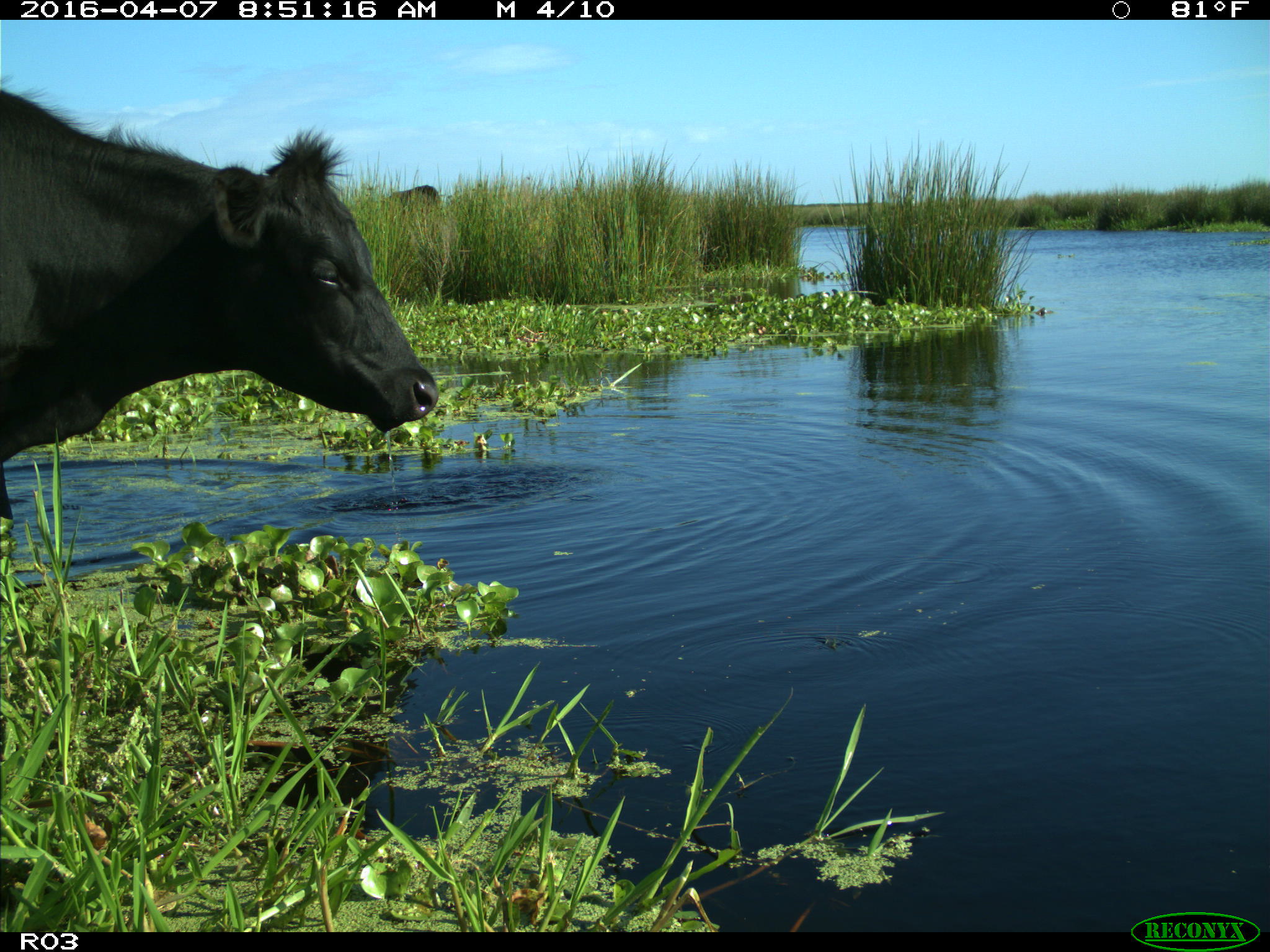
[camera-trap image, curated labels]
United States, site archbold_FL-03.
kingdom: Animalia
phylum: Chordata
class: Mammalia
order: Artiodactyla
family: Bovidae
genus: Bos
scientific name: Bos taurus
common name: domestic cow